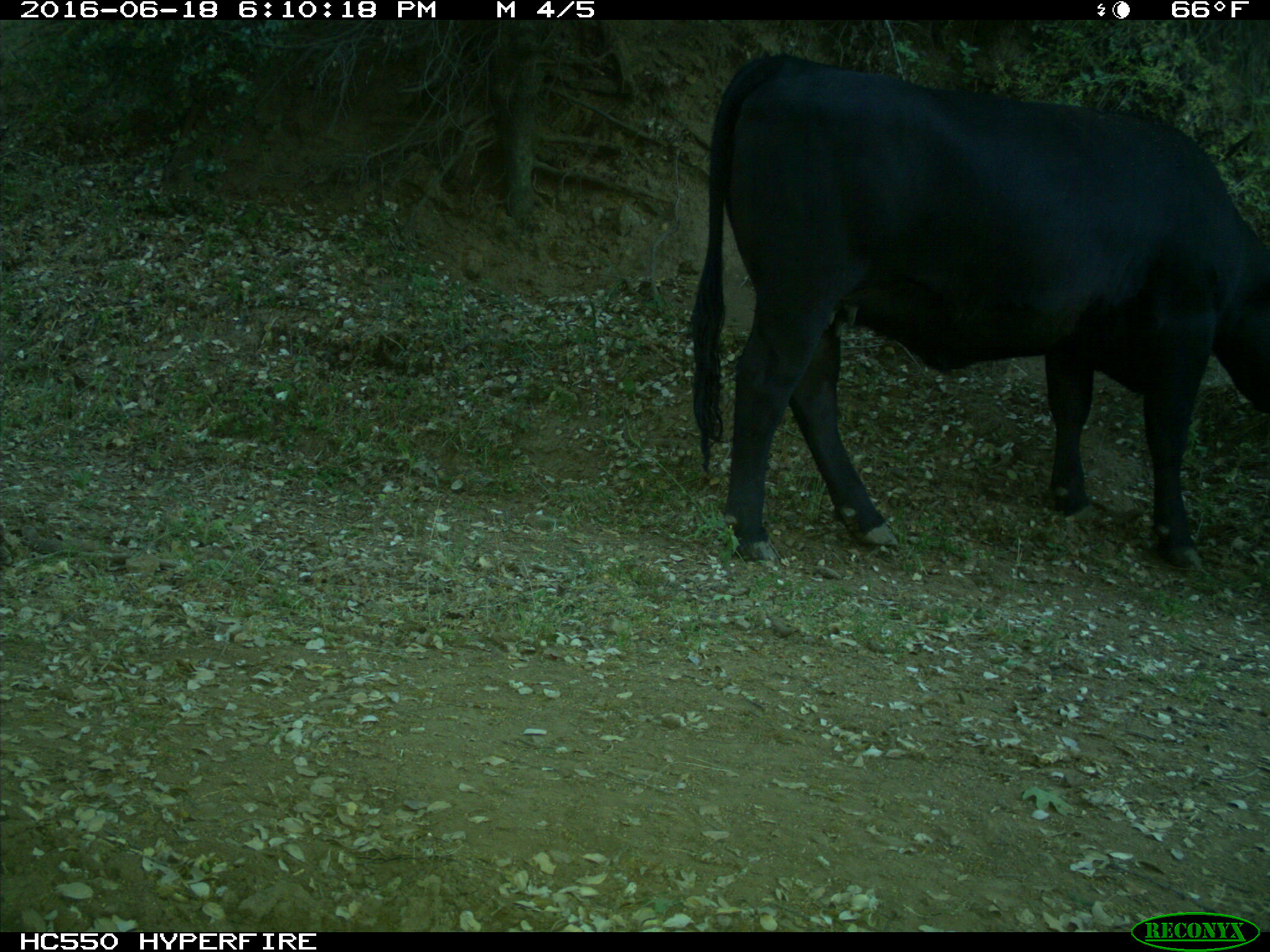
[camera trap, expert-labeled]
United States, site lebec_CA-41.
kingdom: Animalia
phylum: Chordata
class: Mammalia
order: Artiodactyla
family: Bovidae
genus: Bos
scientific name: Bos taurus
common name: domestic cow